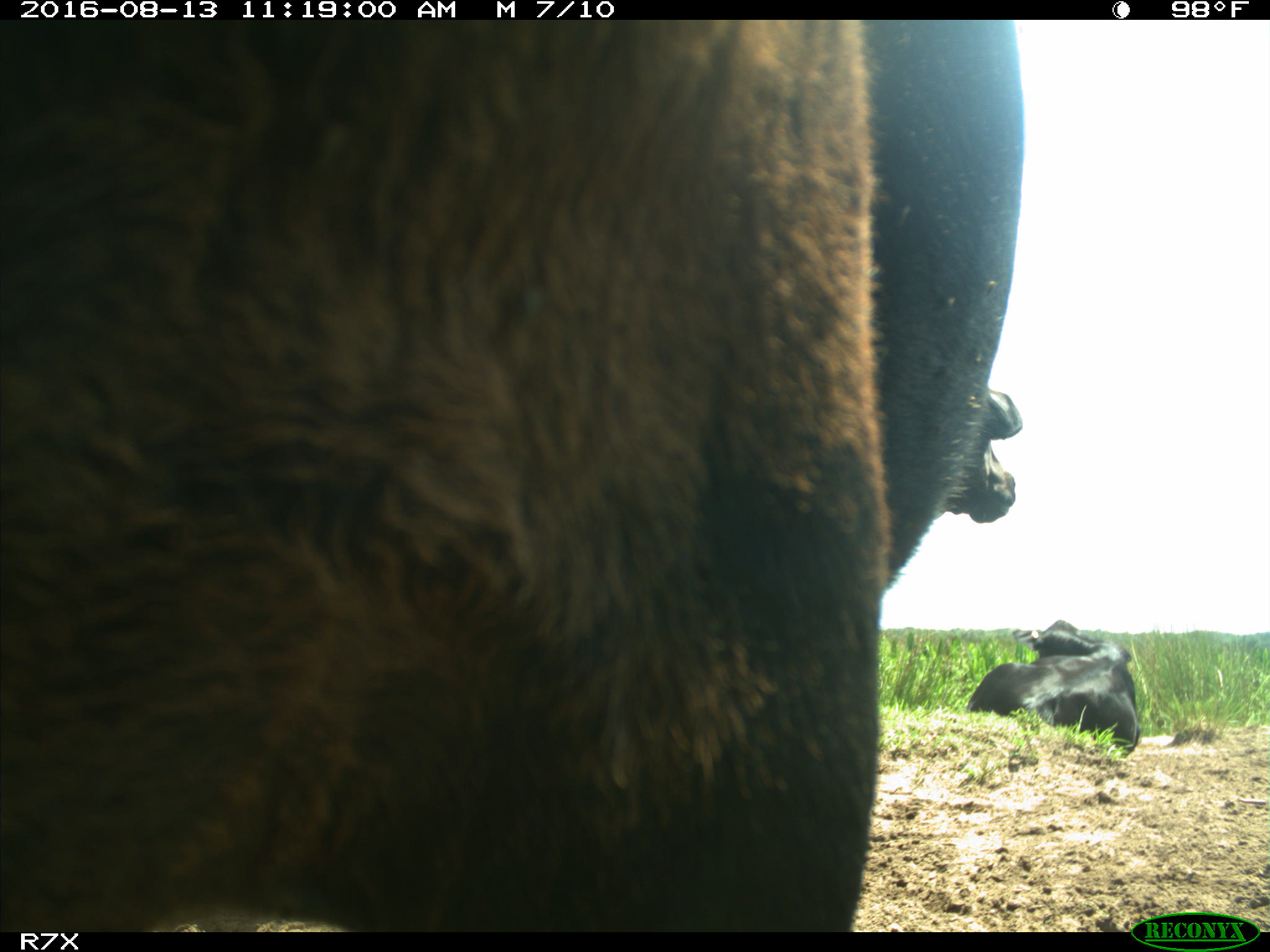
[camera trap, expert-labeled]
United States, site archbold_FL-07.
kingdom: Animalia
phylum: Chordata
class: Mammalia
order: Artiodactyla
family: Bovidae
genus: Bos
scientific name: Bos taurus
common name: domestic cow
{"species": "Bos taurus (domestic cow)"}